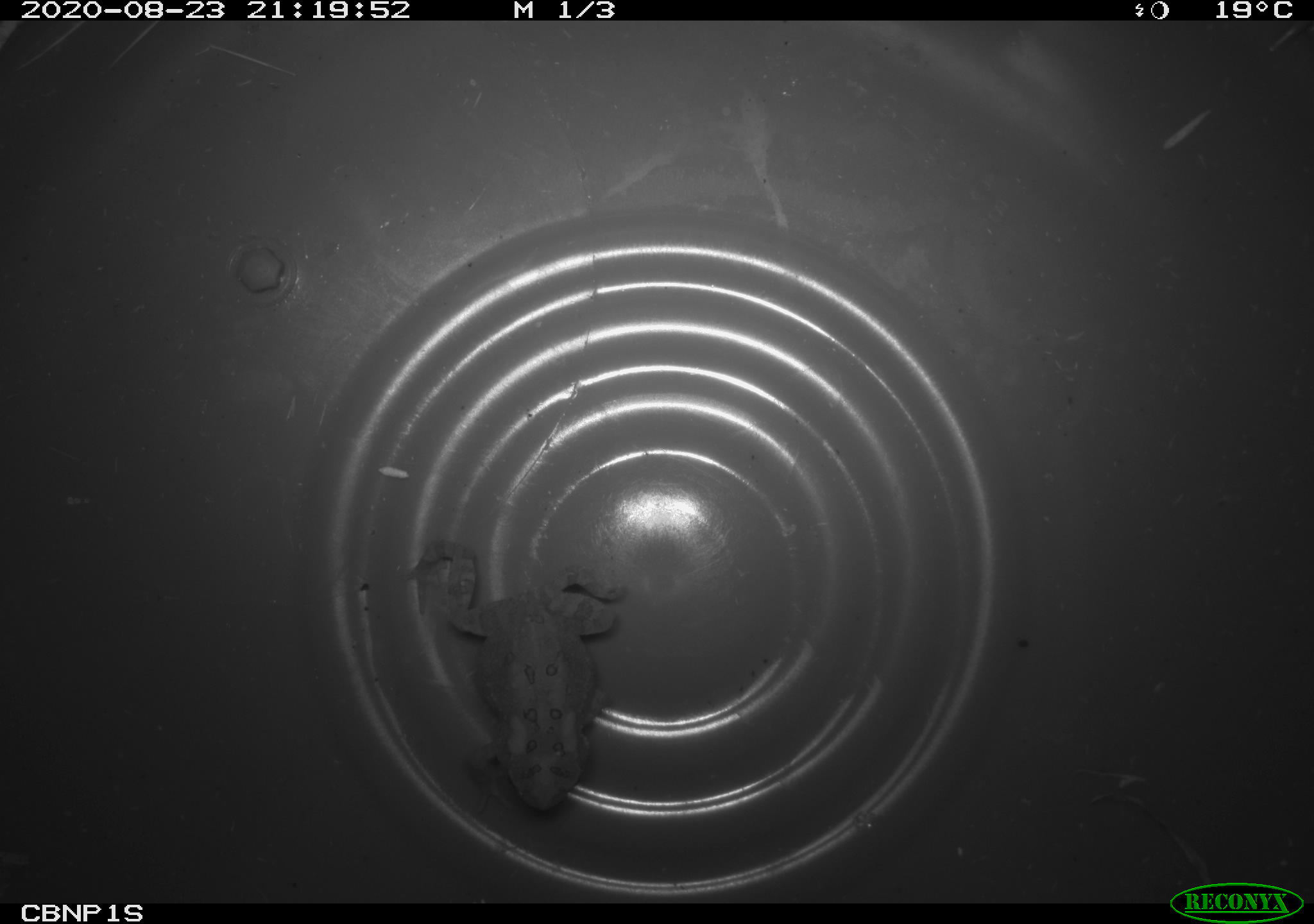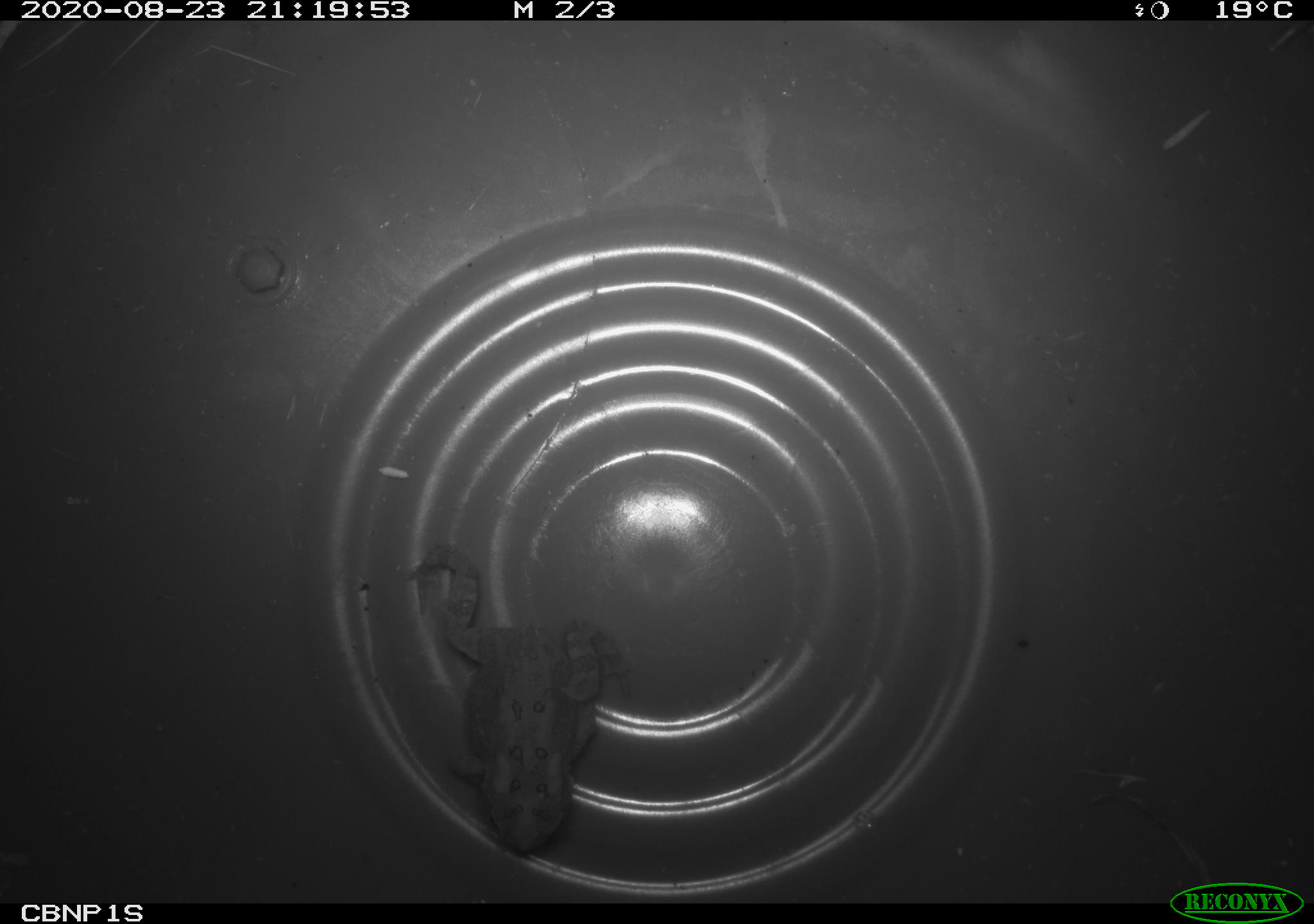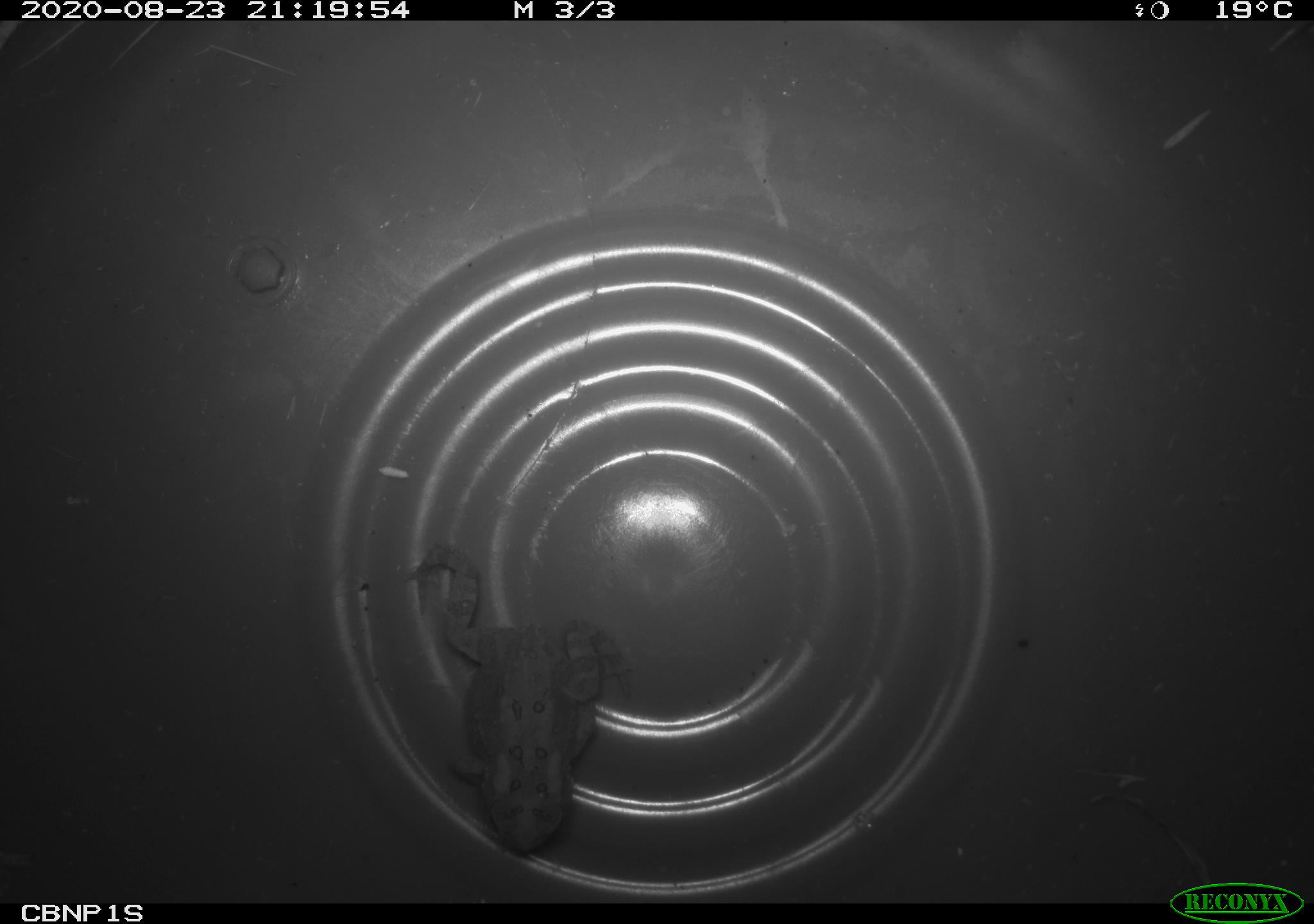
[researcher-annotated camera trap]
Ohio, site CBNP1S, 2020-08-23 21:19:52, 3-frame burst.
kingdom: Animalia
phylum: Chordata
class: Amphibia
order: Anura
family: Bufonidae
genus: Anaxyrus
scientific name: Anaxyrus americanus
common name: american toad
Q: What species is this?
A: American toad (Anaxyrus americanus).